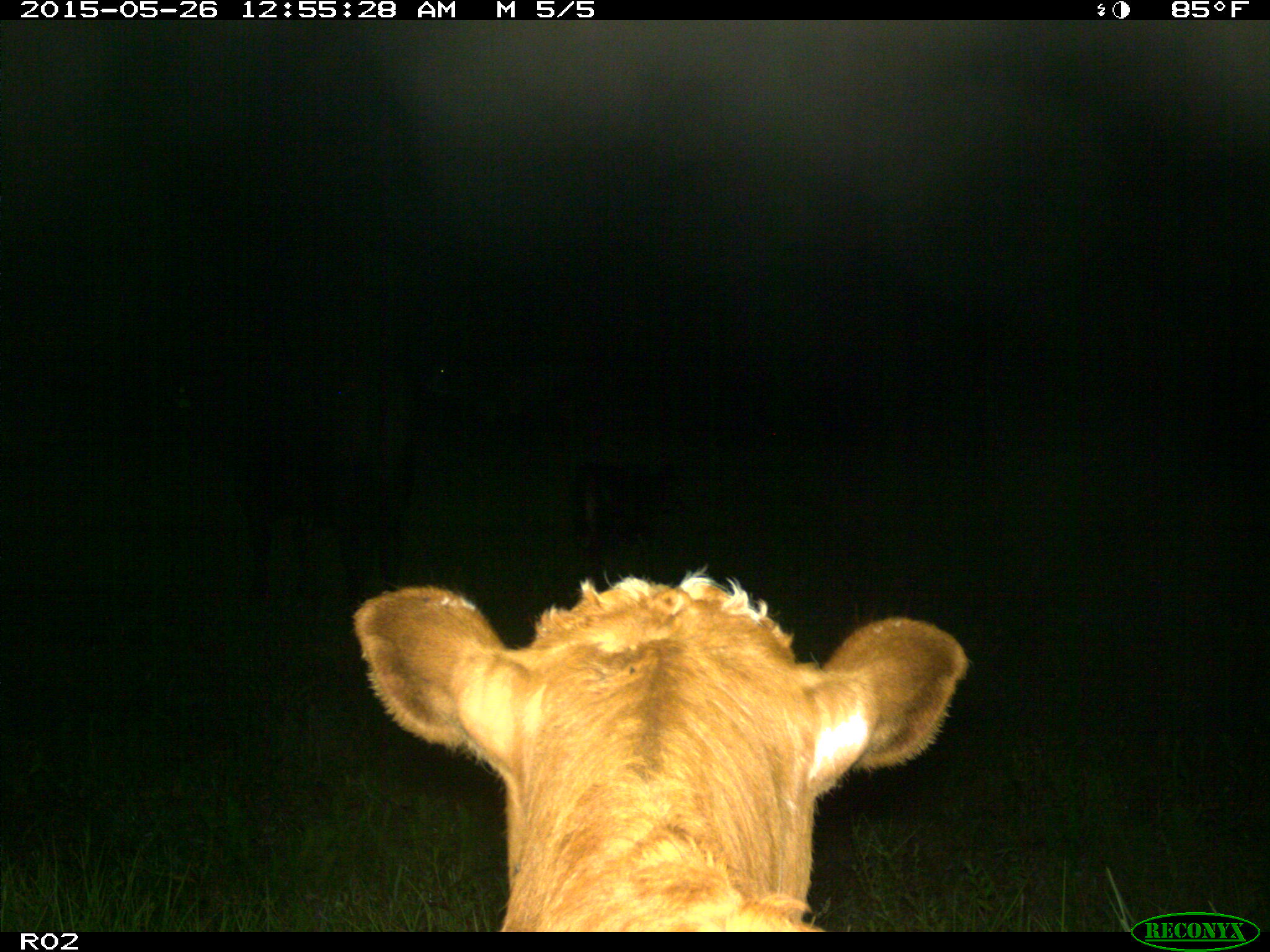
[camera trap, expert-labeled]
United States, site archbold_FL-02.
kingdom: Animalia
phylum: Chordata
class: Mammalia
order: Artiodactyla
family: Bovidae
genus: Bos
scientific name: Bos taurus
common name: domestic cow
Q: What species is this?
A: Bos taurus (domestic cow).